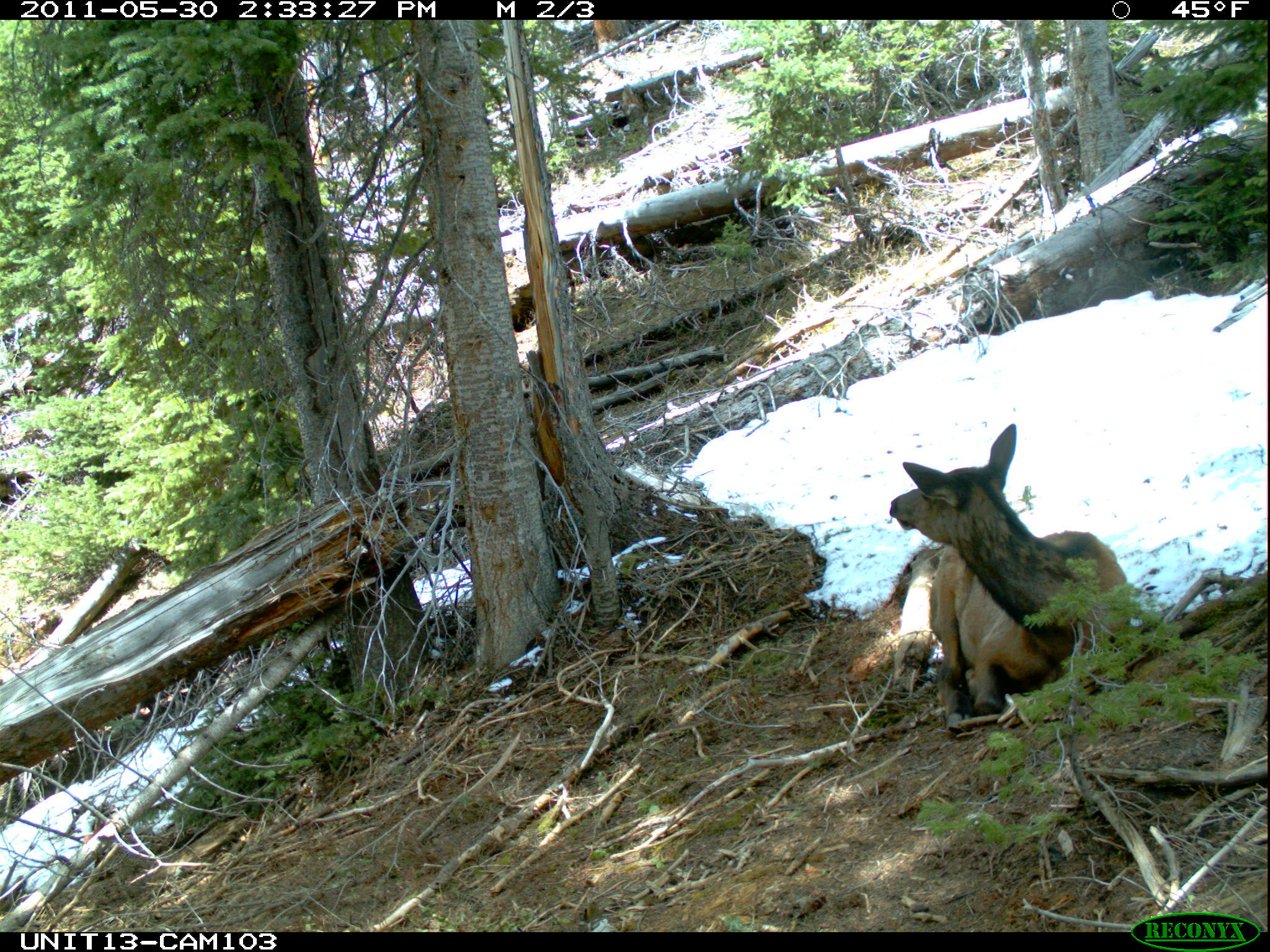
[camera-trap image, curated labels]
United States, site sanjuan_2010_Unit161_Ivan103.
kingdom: Animalia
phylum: Chordata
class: Mammalia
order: Artiodactyla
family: Cervidae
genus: Cervus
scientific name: Cervus elaphus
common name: red deer